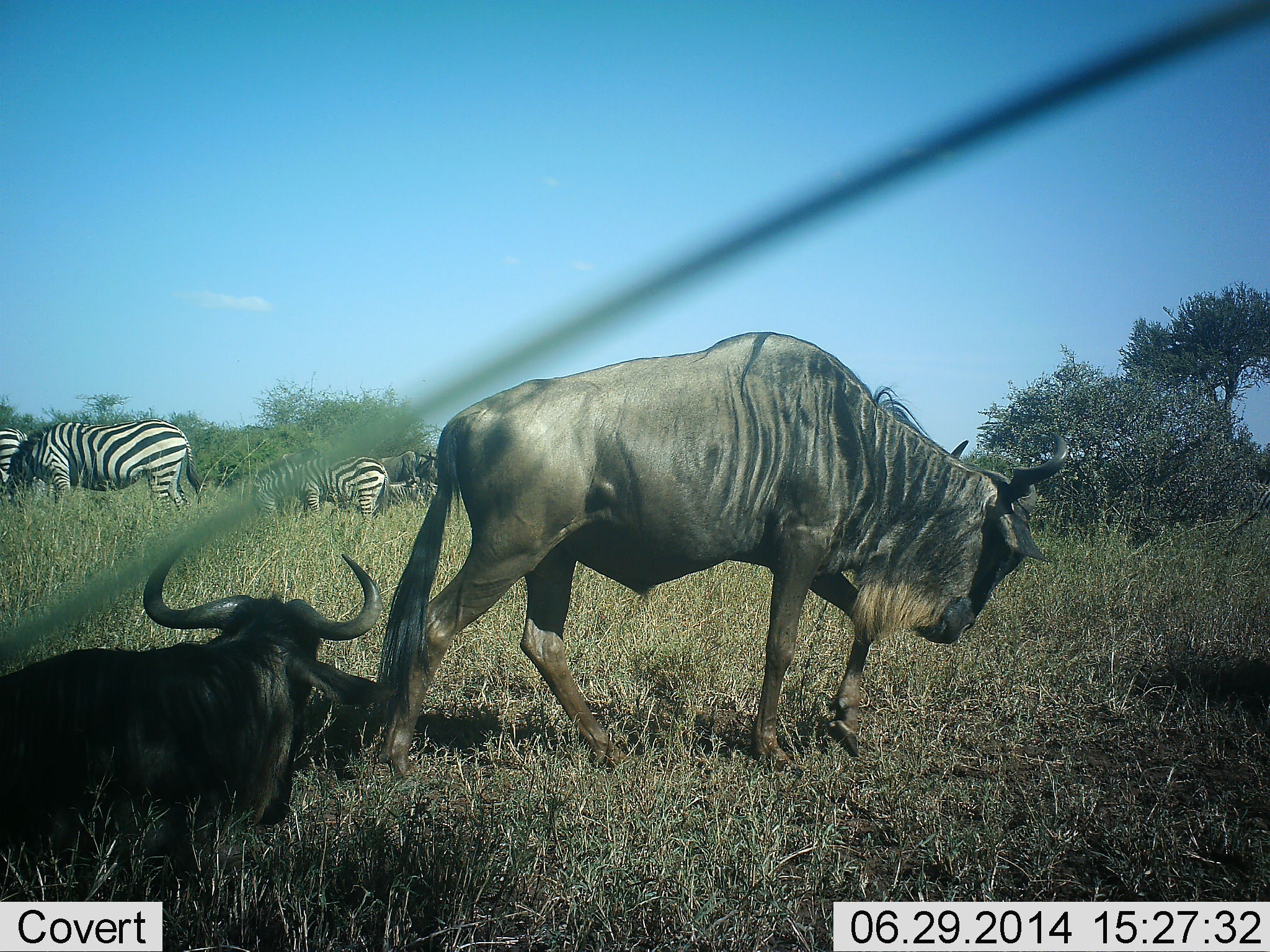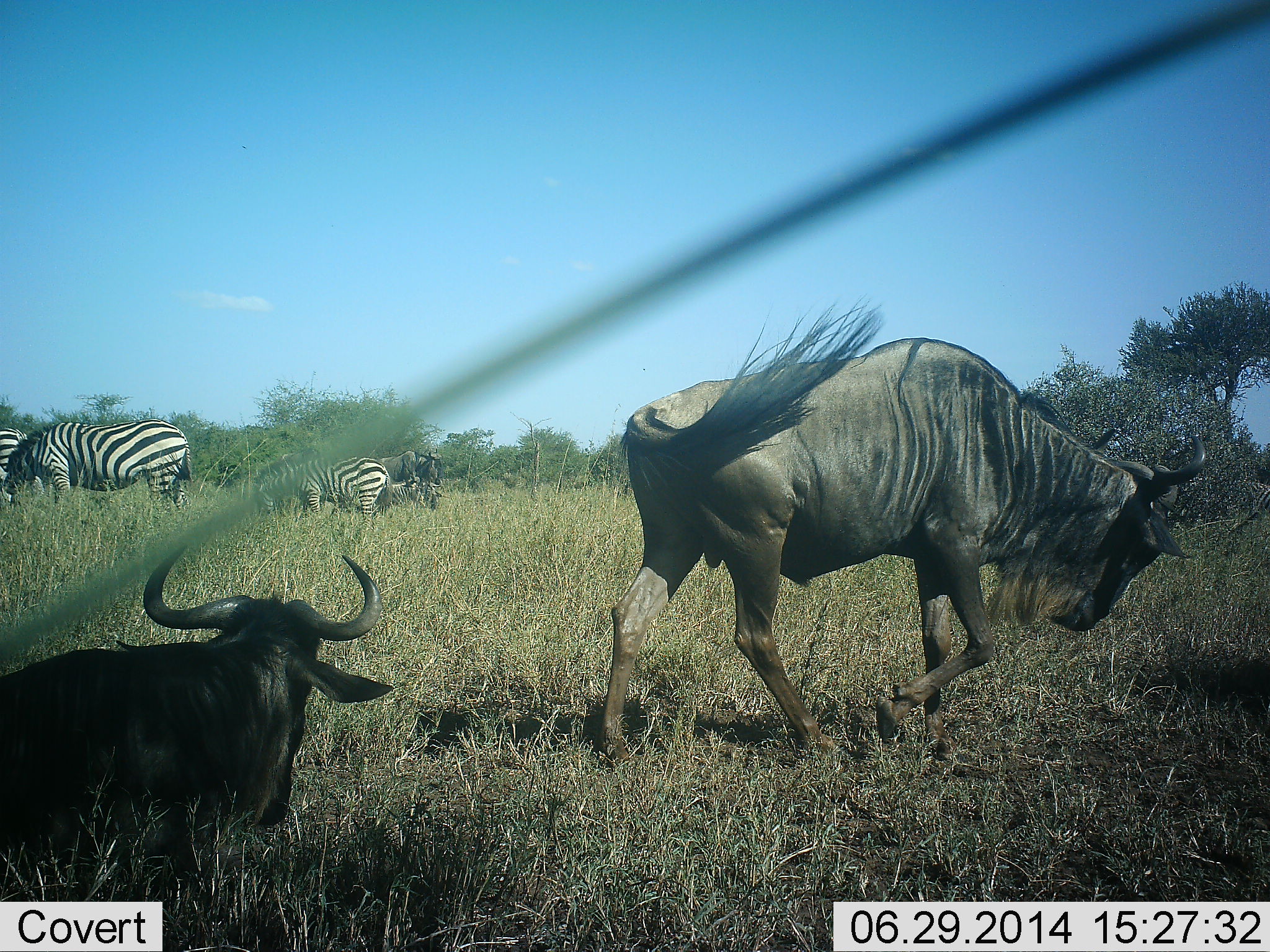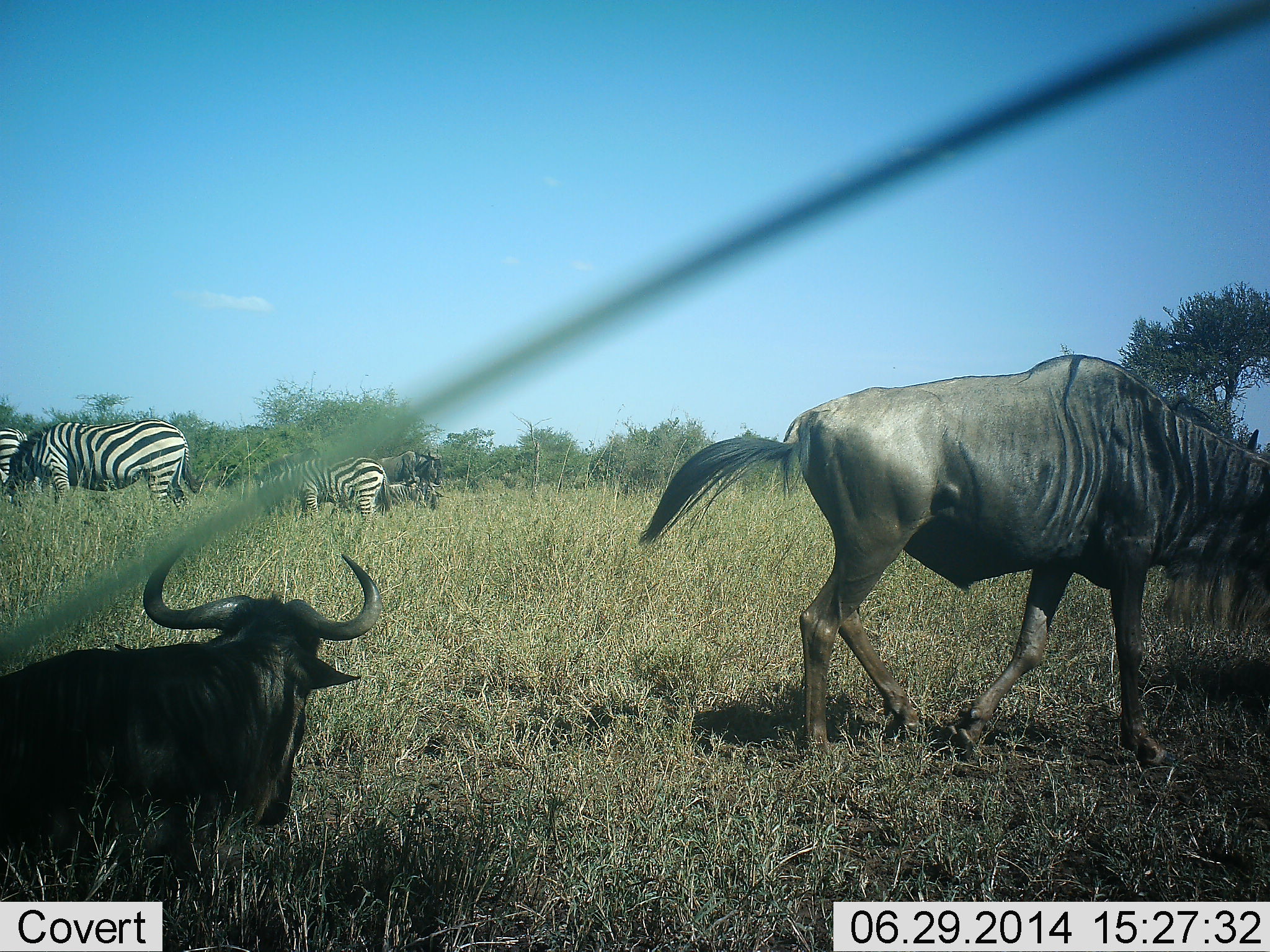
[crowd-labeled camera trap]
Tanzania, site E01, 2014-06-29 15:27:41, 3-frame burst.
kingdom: Animalia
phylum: Chordata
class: Mammalia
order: Artiodactyla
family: Bovidae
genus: Connochaetes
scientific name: Connochaetes taurinus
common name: blue wildebeest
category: wildebeest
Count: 3.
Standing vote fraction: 33%.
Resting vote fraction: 83%.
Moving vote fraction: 58%.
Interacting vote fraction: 0%.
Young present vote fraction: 0%.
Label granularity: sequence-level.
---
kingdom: Animalia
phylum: Chordata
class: Mammalia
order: Perissodactyla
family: Equidae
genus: Equus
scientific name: Equus quagga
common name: plains zebra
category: zebra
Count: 3.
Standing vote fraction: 50%.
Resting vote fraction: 10%.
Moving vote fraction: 0%.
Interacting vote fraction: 0%.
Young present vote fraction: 0%.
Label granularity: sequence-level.